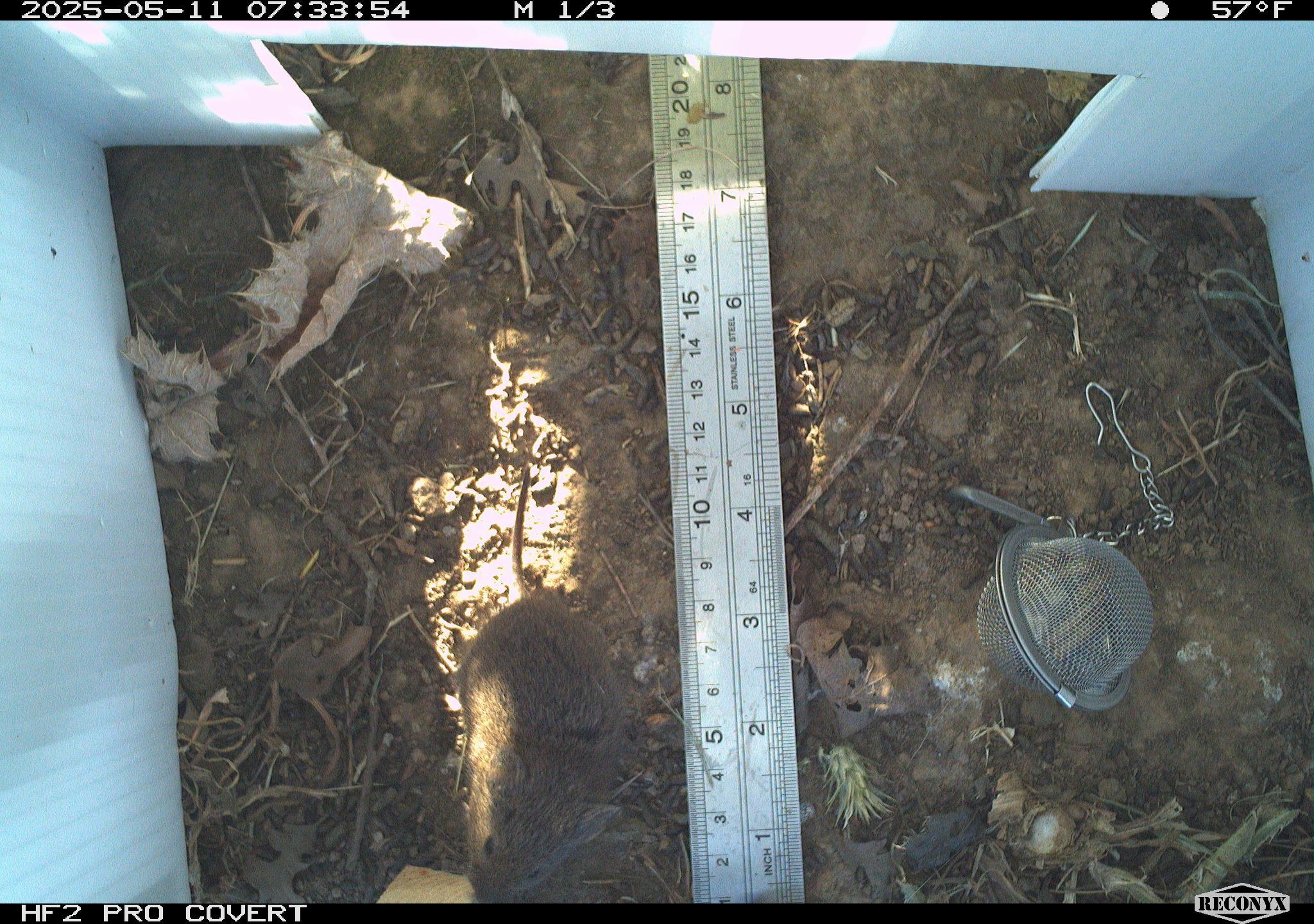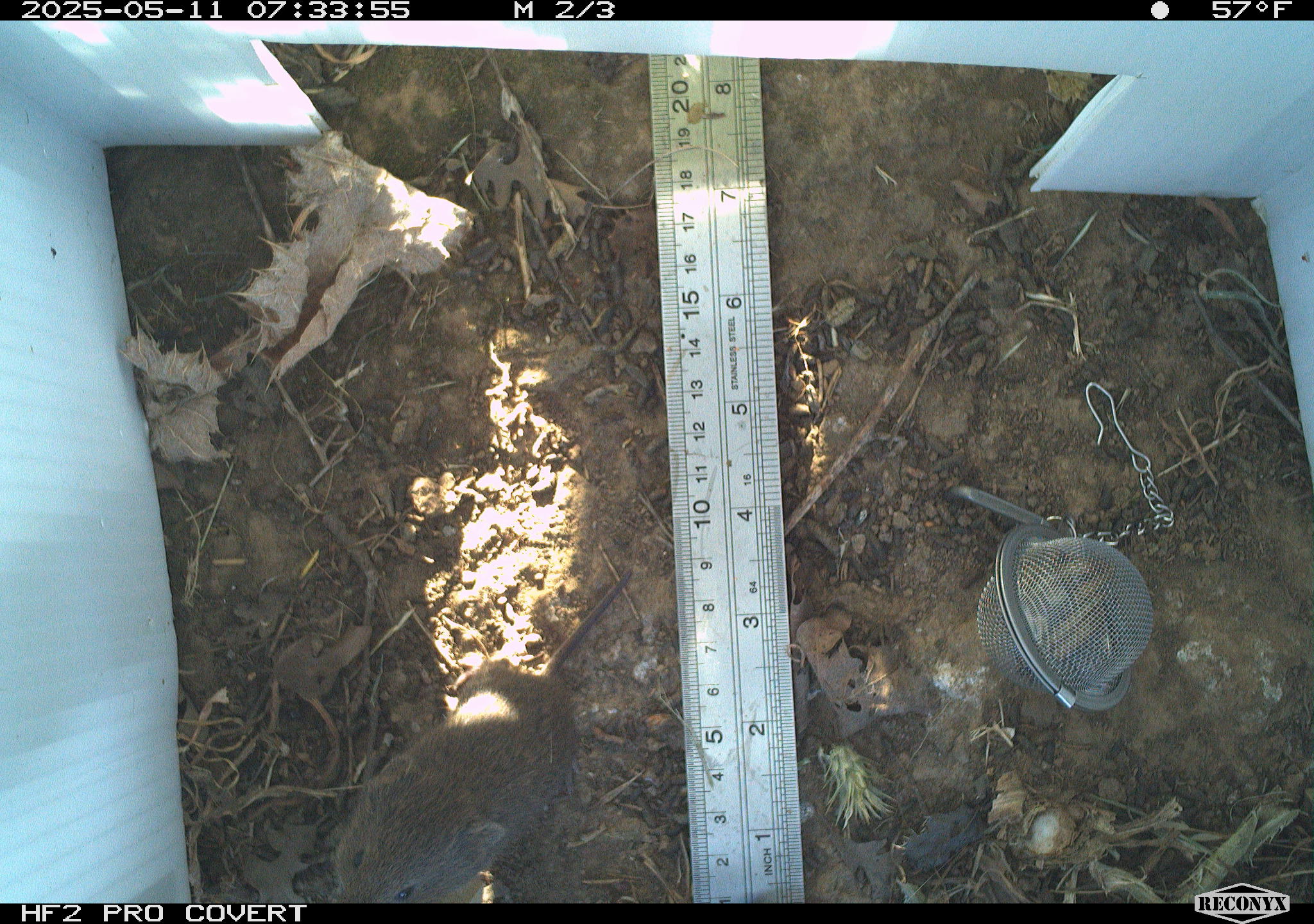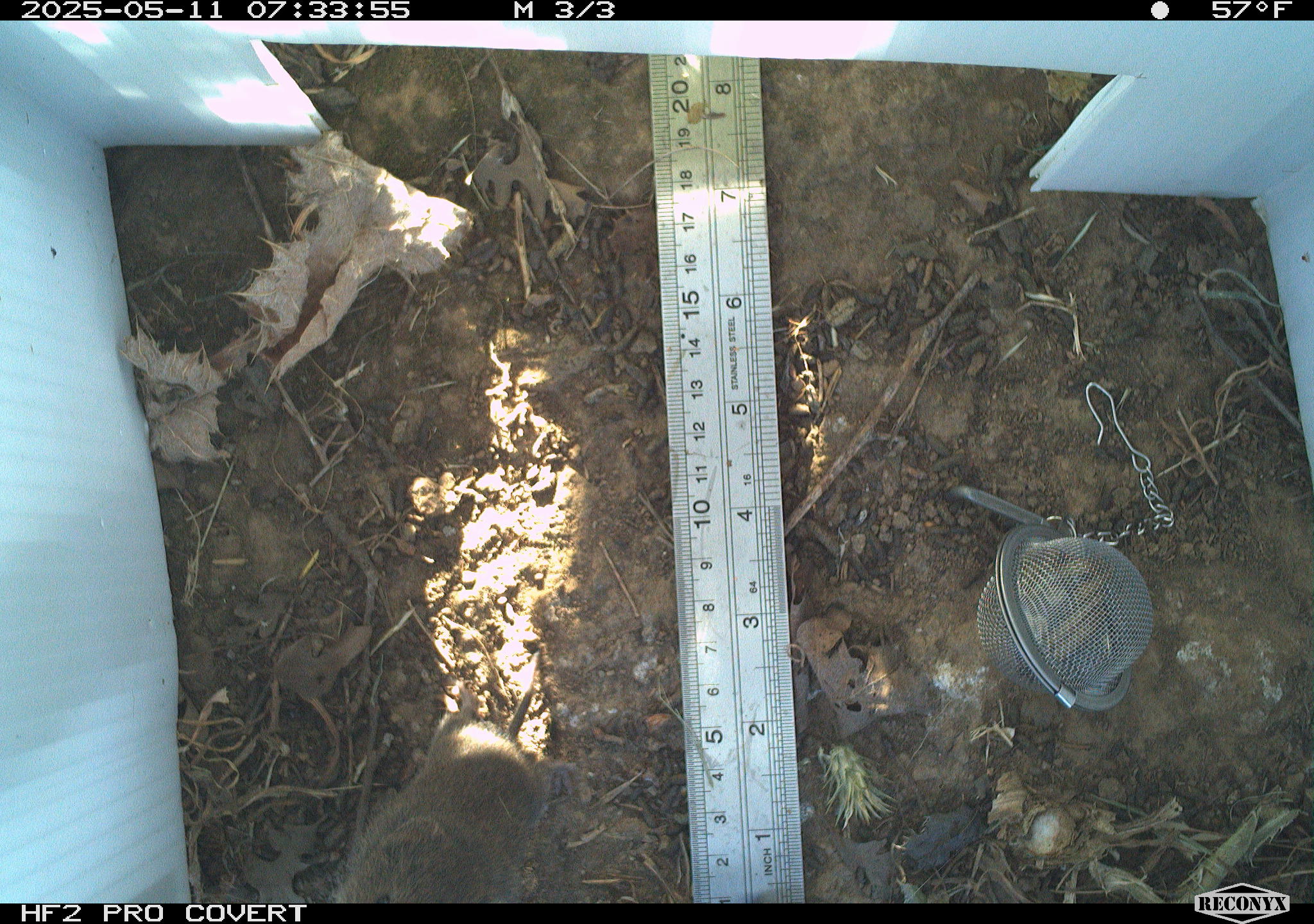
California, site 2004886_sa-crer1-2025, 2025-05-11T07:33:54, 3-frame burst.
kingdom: Animalia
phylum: Chordata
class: Mammalia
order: Rodentia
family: Cricetidae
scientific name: Arvicolinae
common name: voles, lemmings, and muskrats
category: arvicolinae subfamily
Arvicolinae subfamily (voles, lemmings, and muskrats) (Arvicolinae).